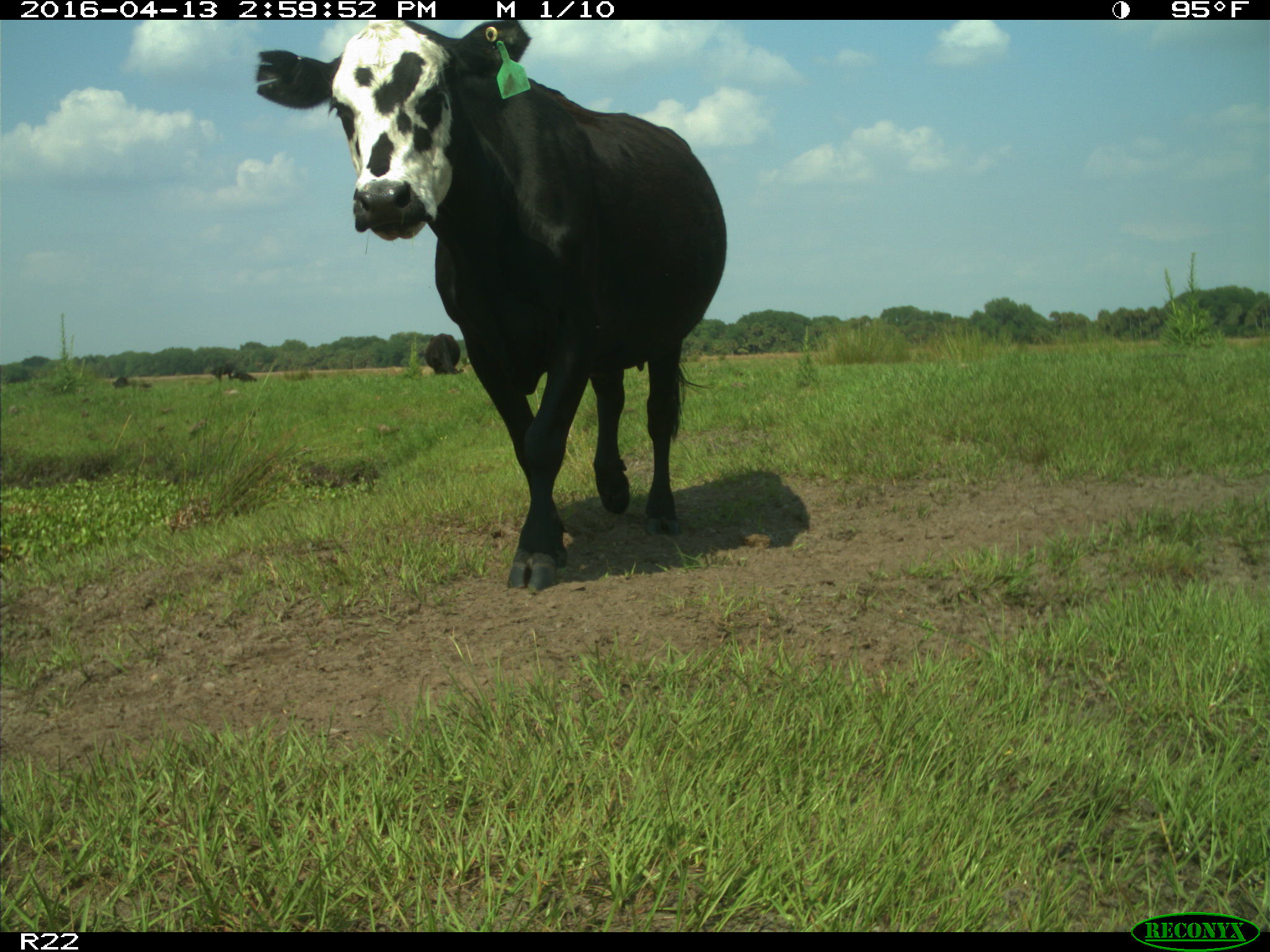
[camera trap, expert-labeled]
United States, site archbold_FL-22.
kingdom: Animalia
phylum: Chordata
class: Mammalia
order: Artiodactyla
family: Bovidae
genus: Bos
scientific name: Bos taurus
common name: domestic cow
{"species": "Bos taurus (domestic cow)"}